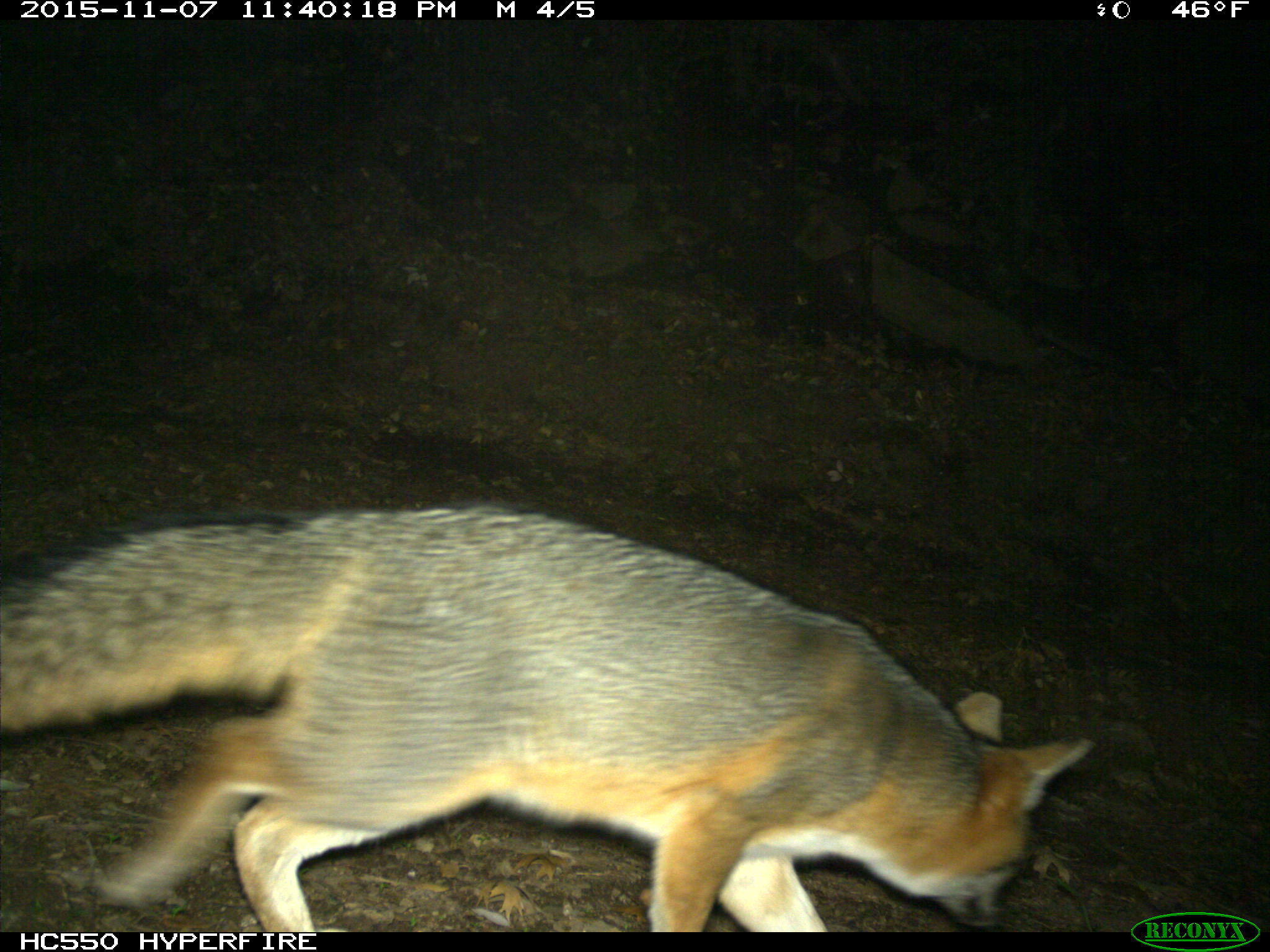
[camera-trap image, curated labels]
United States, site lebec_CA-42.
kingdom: Animalia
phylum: Chordata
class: Mammalia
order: Carnivora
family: Canidae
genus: Urocyon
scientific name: Urocyon cinereoargenteus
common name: gray fox